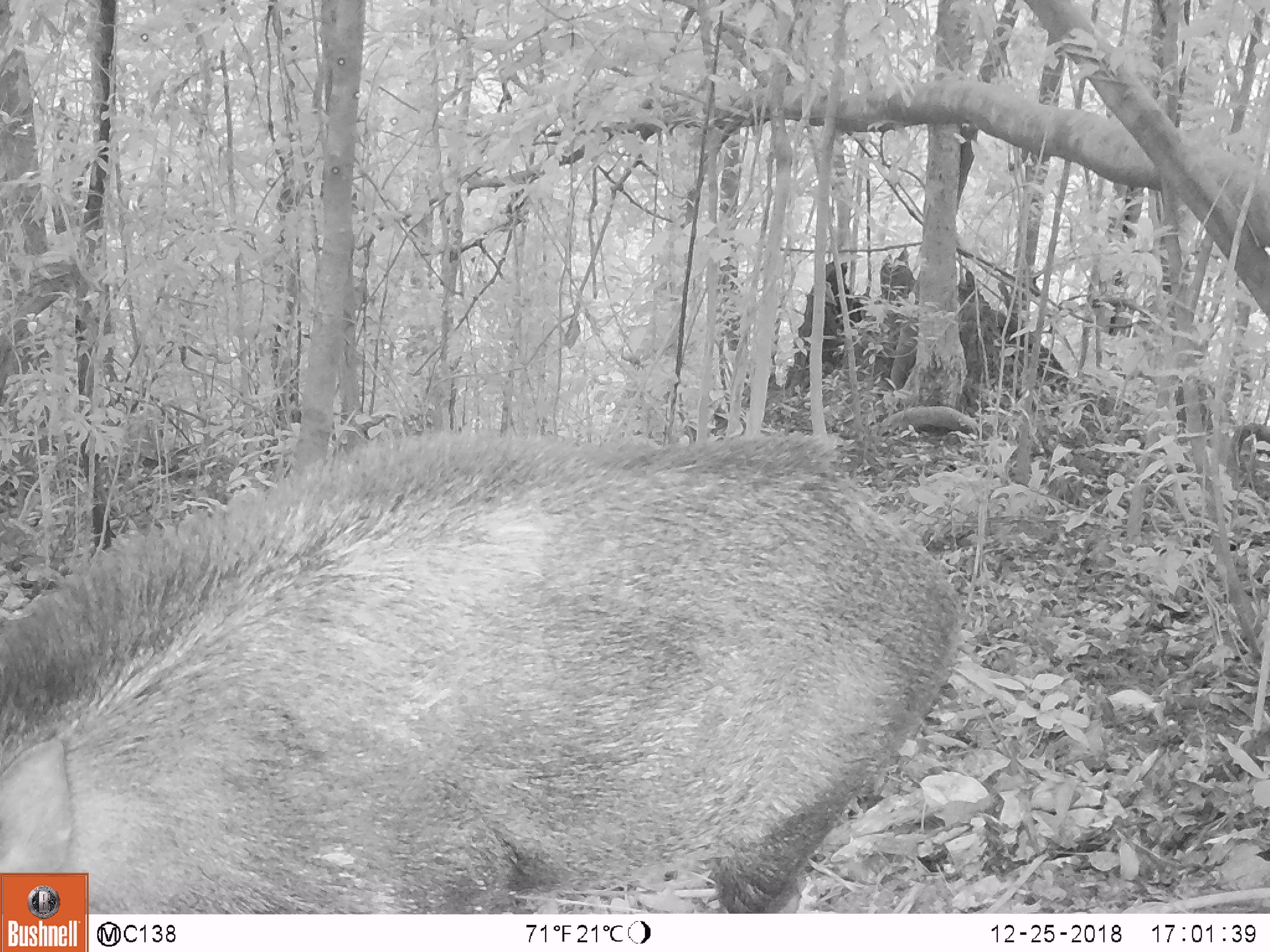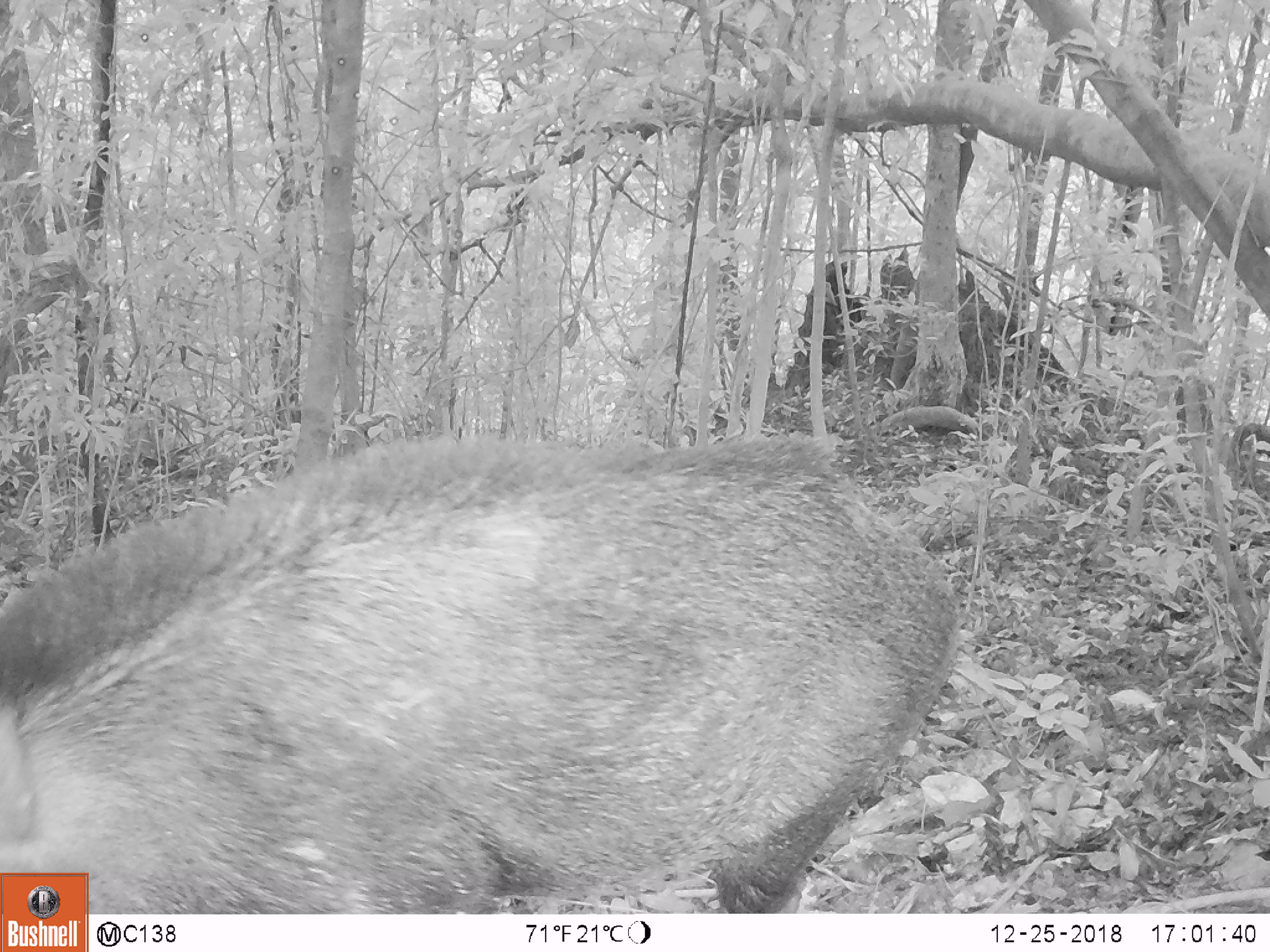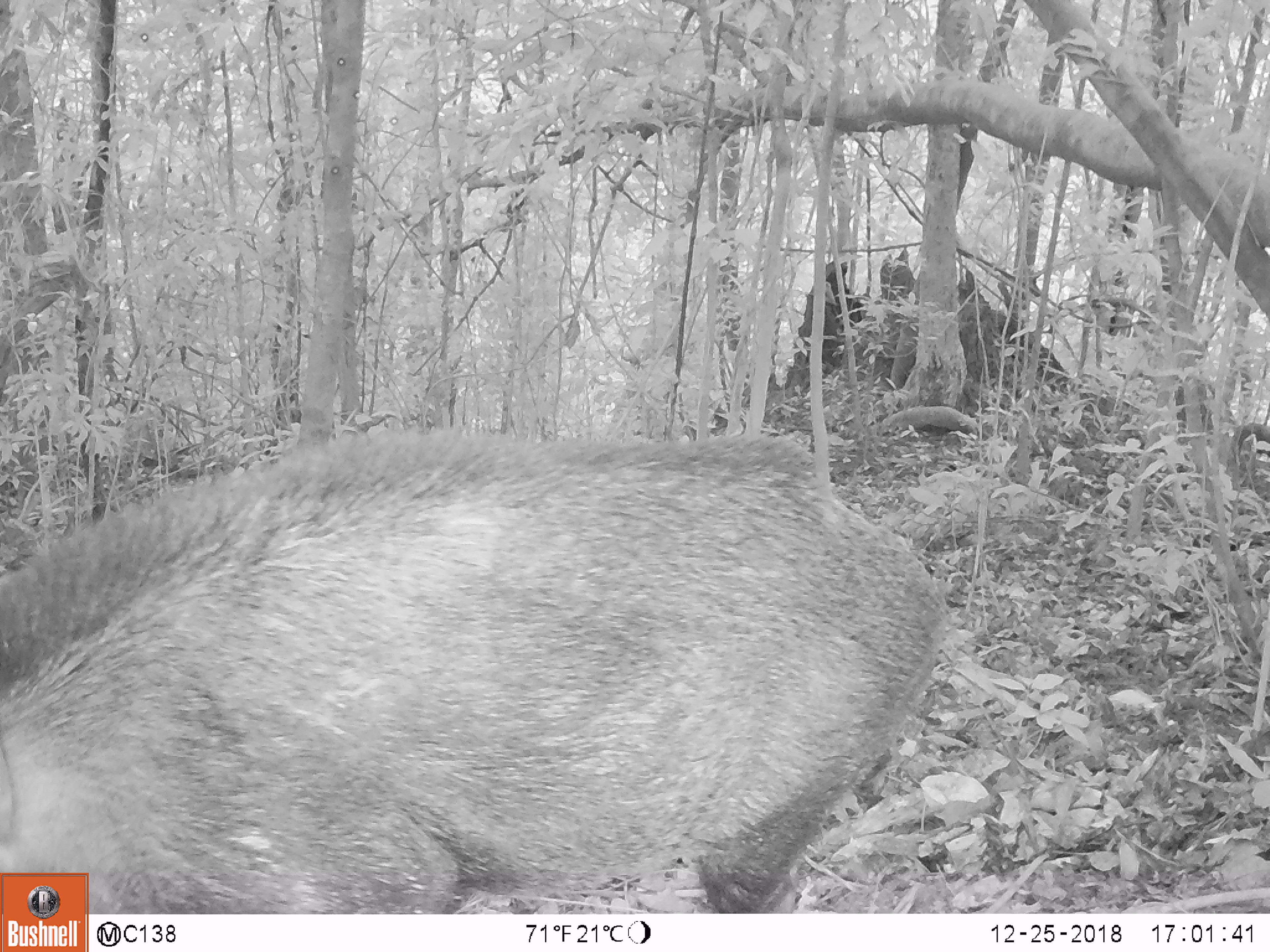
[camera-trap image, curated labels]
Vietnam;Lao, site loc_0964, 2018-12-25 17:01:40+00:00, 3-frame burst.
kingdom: Animalia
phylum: Chordata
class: Mammalia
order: Artiodactyla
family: Suidae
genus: Sus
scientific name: Sus scrofa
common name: eurasian wild pig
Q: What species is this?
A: Eurasian wild pig (Sus scrofa).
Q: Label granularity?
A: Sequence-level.